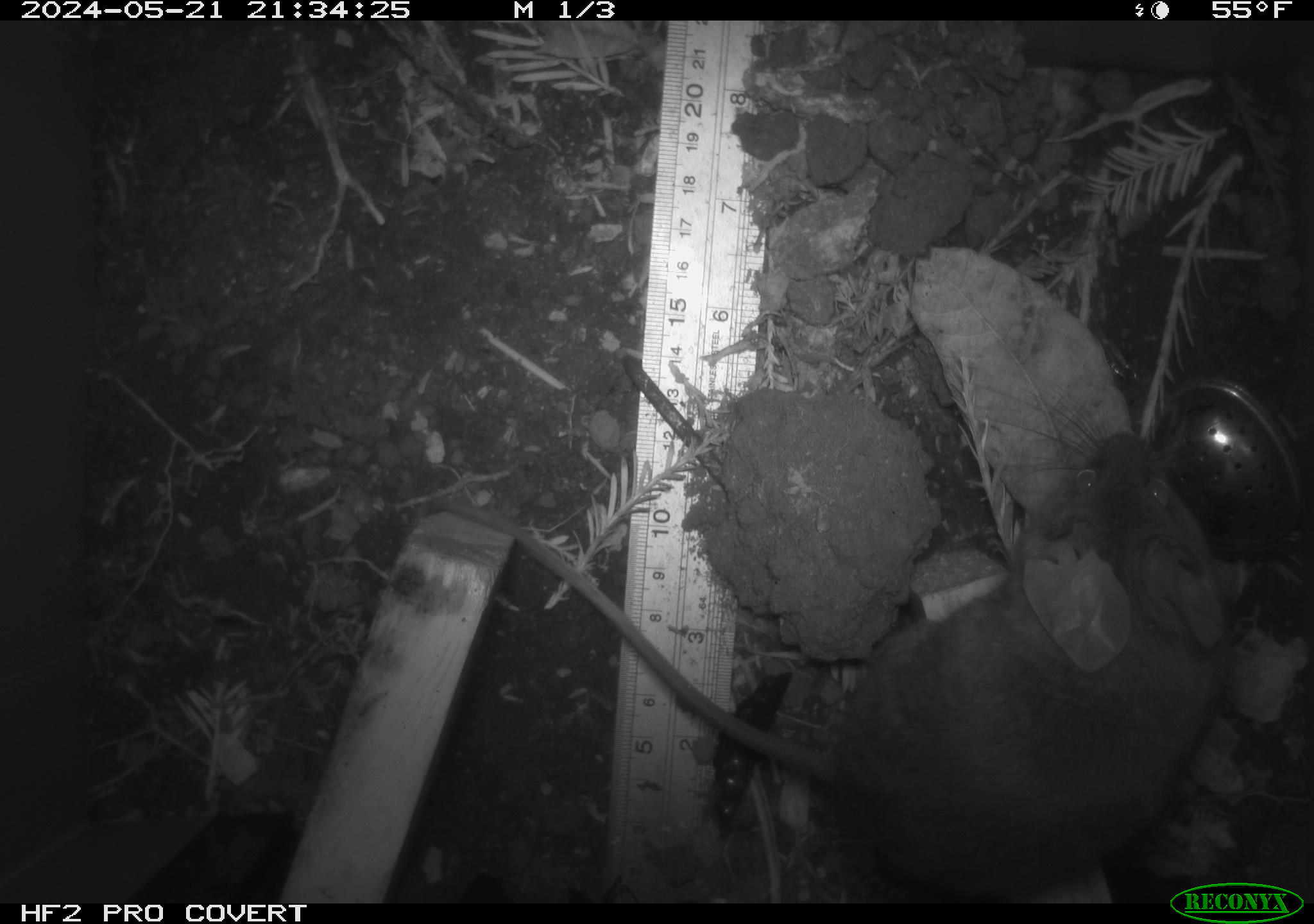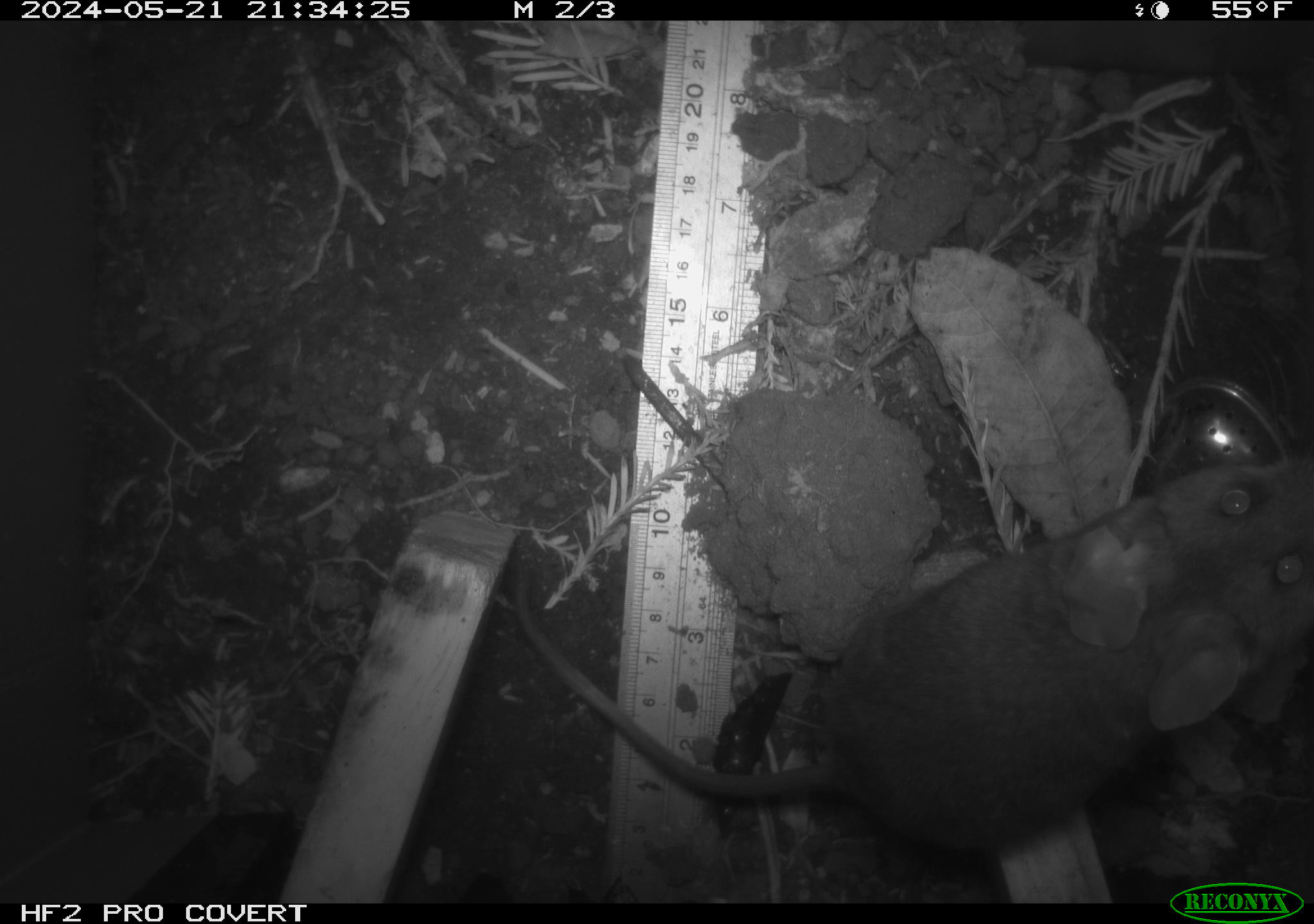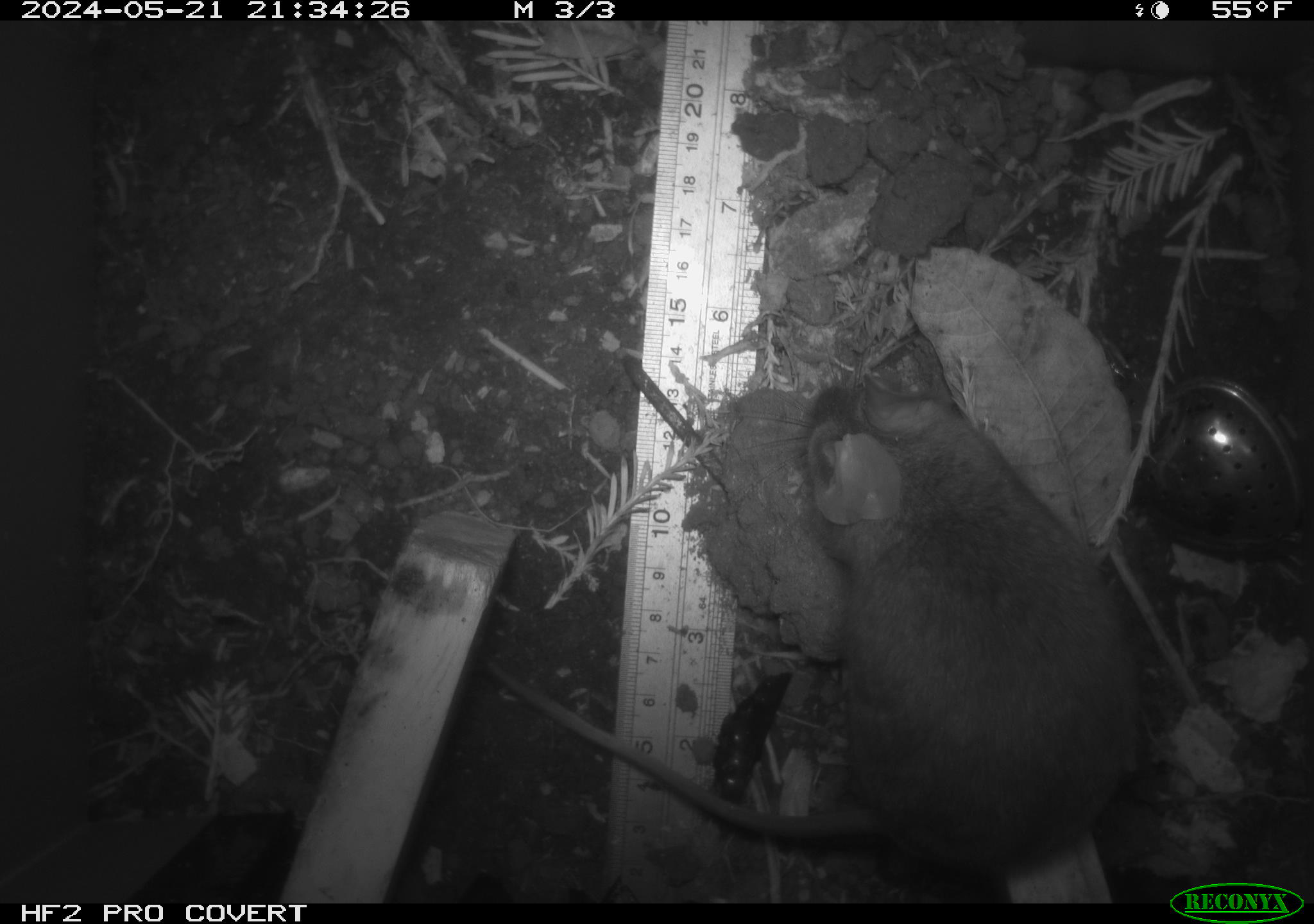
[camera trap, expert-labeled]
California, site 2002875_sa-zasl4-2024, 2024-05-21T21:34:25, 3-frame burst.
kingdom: Animalia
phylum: Chordata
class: Mammalia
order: Rodentia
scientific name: Rodentia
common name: rodent